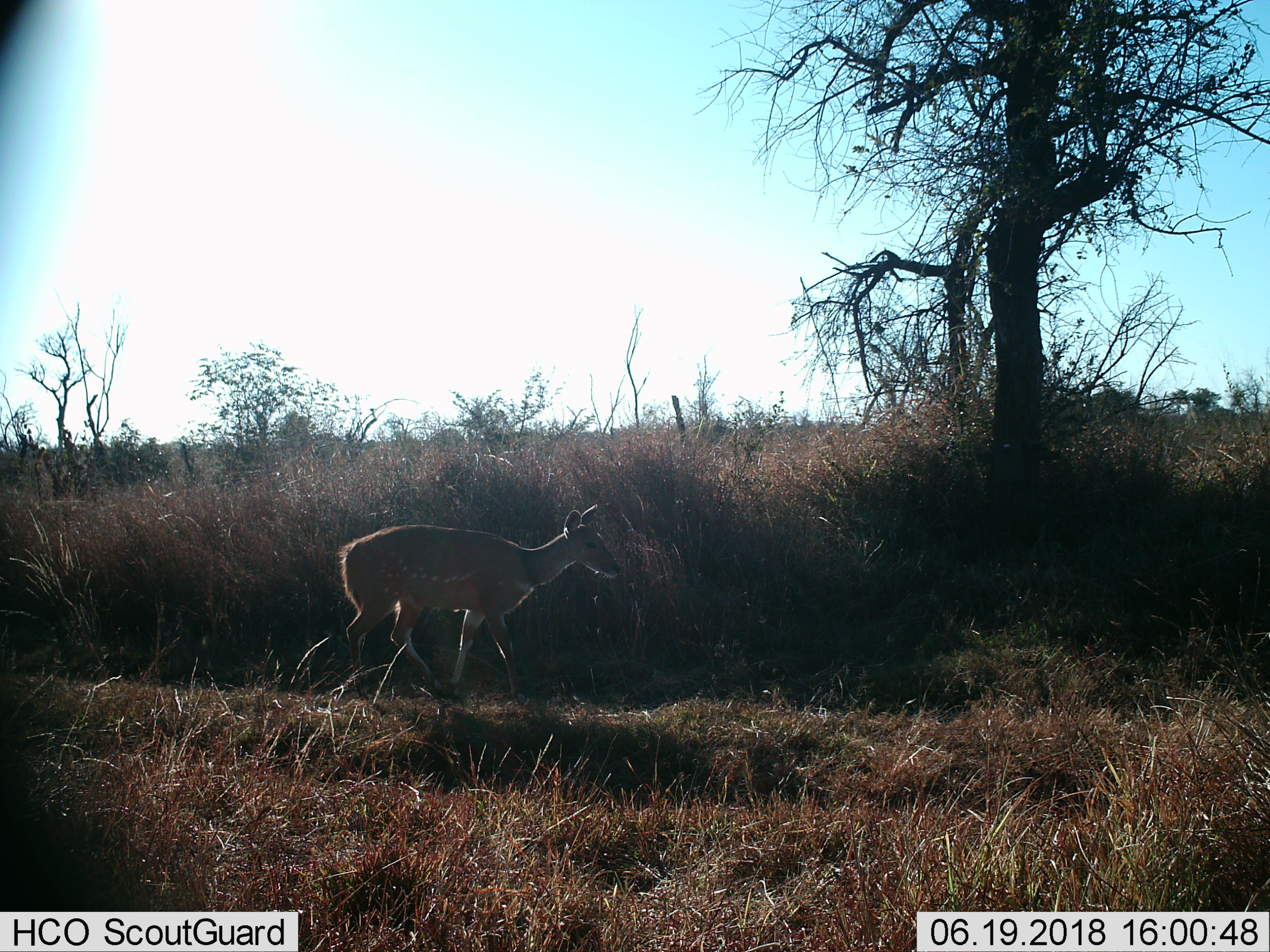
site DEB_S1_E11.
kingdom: Animalia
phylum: Chordata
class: Mammalia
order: Artiodactyla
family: Bovidae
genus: Tragelaphus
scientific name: Tragelaphus scriptus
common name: bushbuck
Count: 1.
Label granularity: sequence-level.